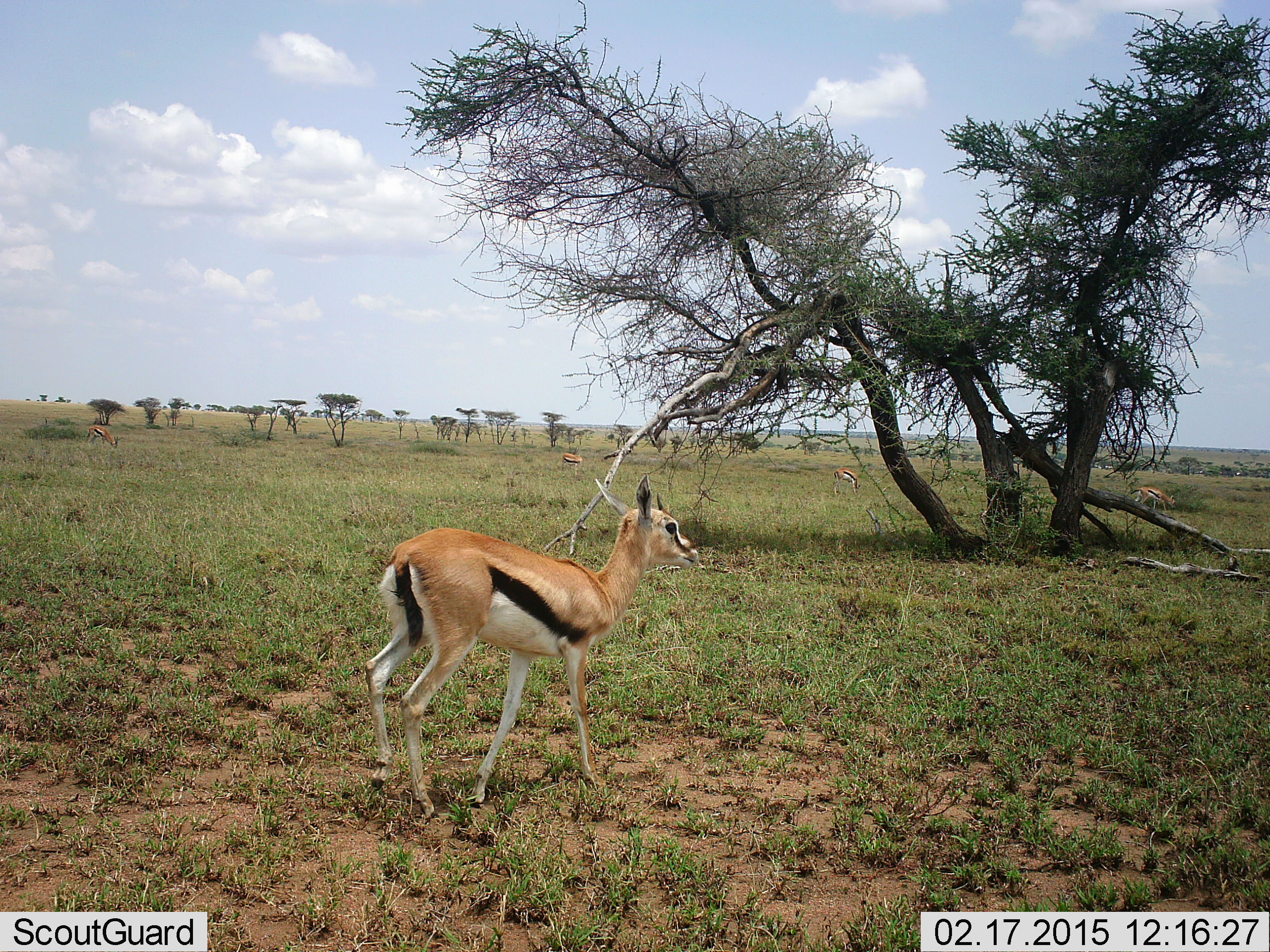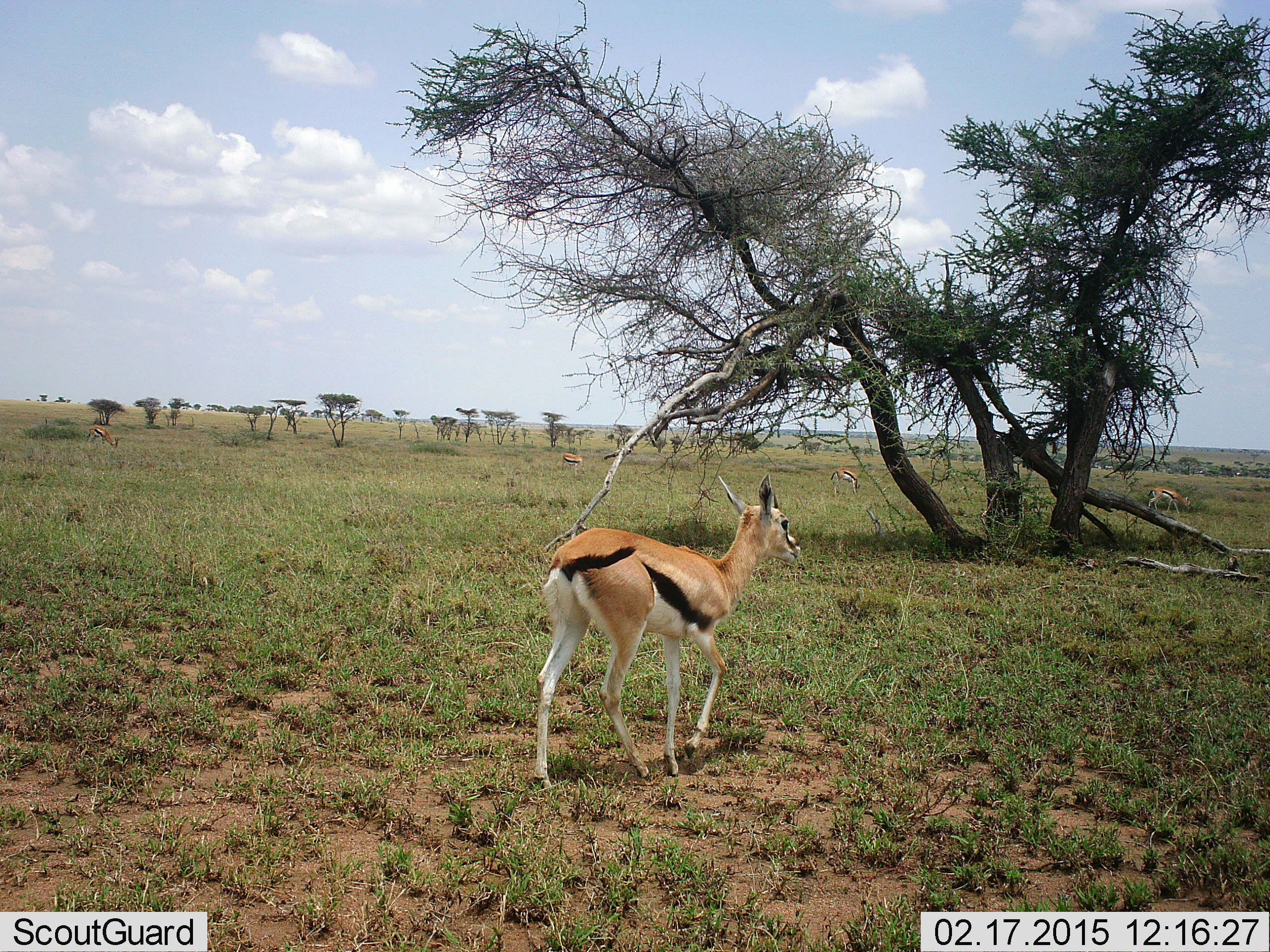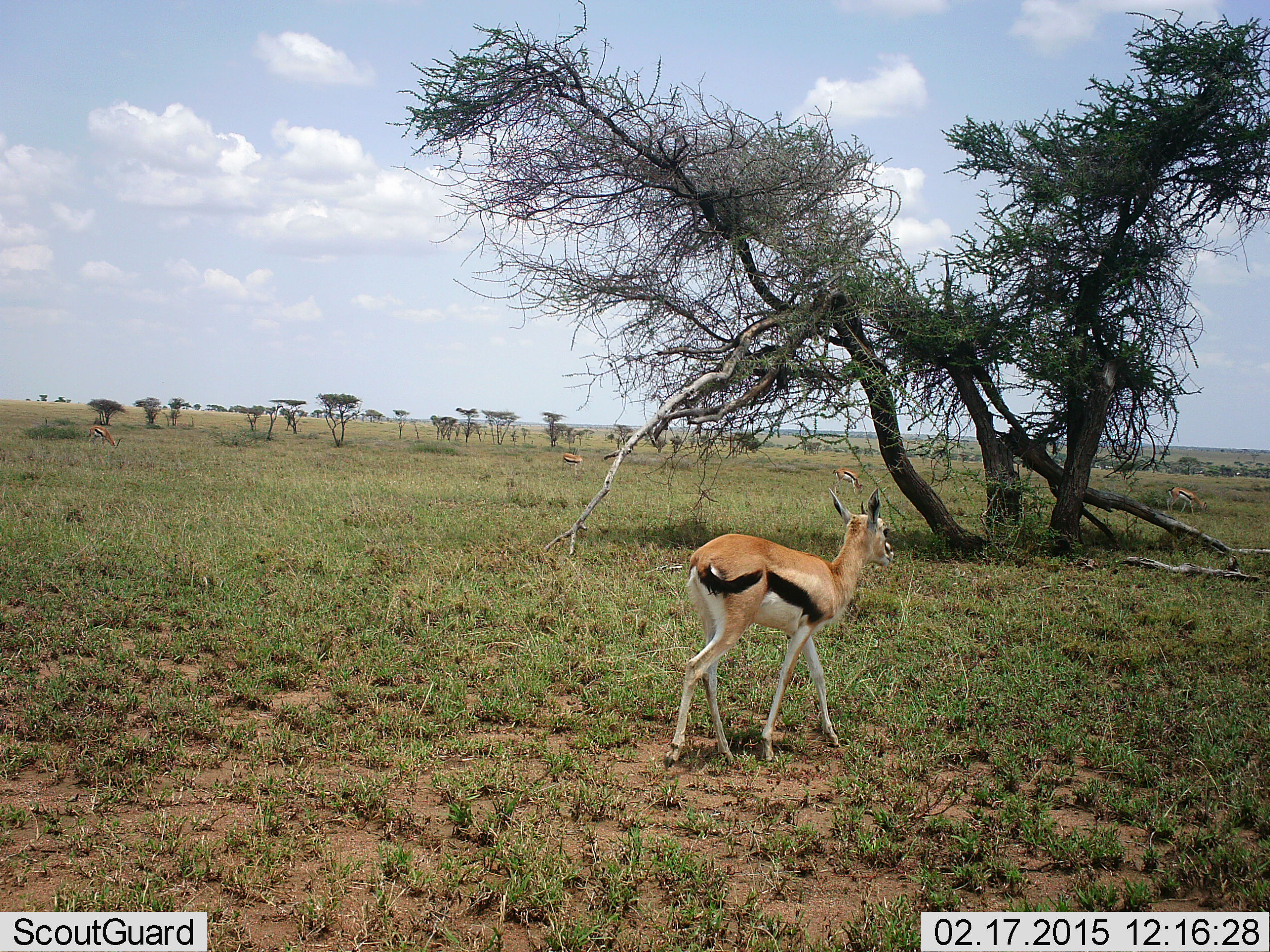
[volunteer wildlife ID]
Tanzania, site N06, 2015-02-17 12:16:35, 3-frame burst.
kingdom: Animalia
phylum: Chordata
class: Mammalia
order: Artiodactyla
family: Bovidae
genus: Eudorcas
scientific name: Eudorcas thomsonii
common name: thomson's gazelle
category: gazellethomsons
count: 4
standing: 40%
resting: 0%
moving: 100%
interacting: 0%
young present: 0%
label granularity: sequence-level